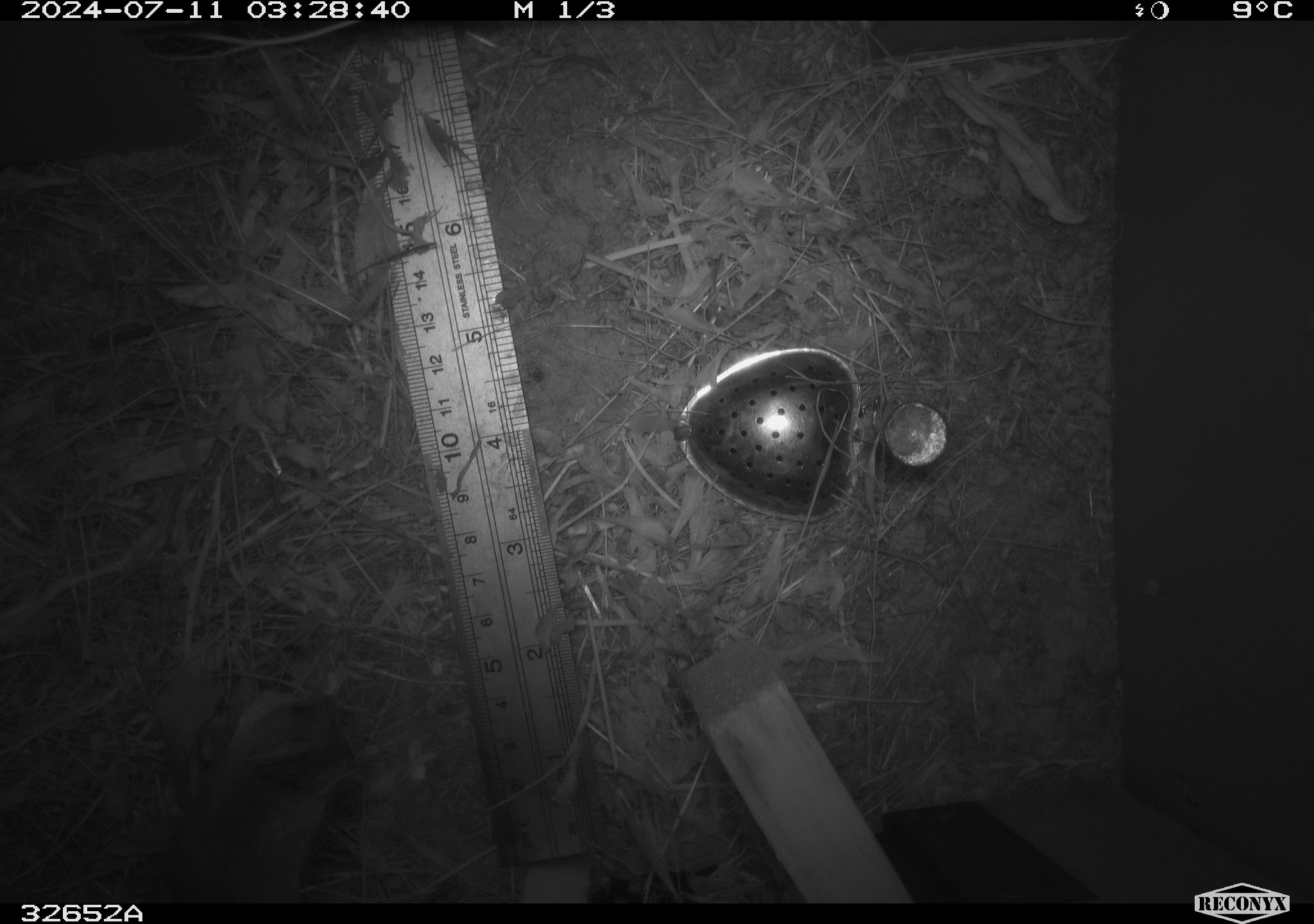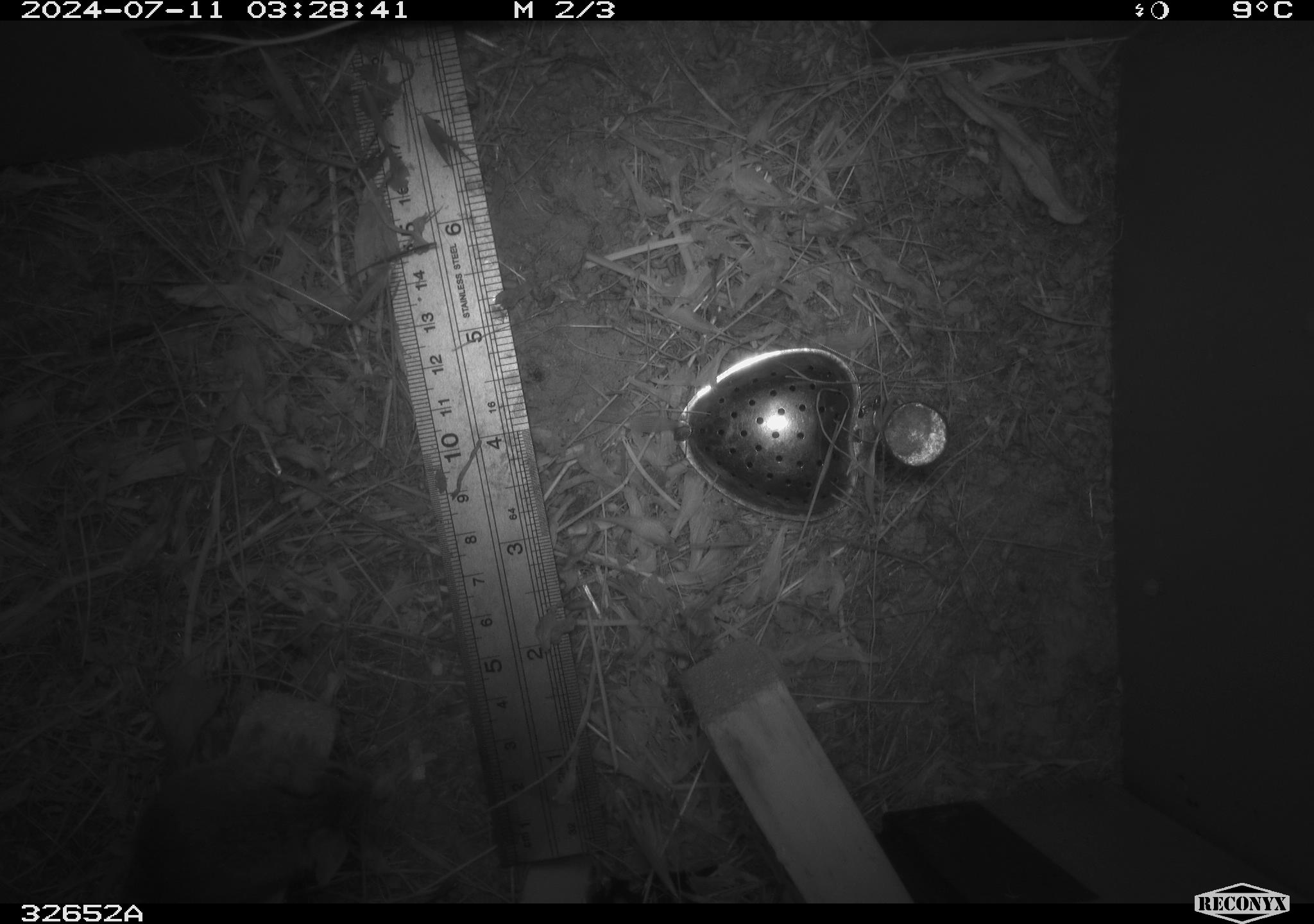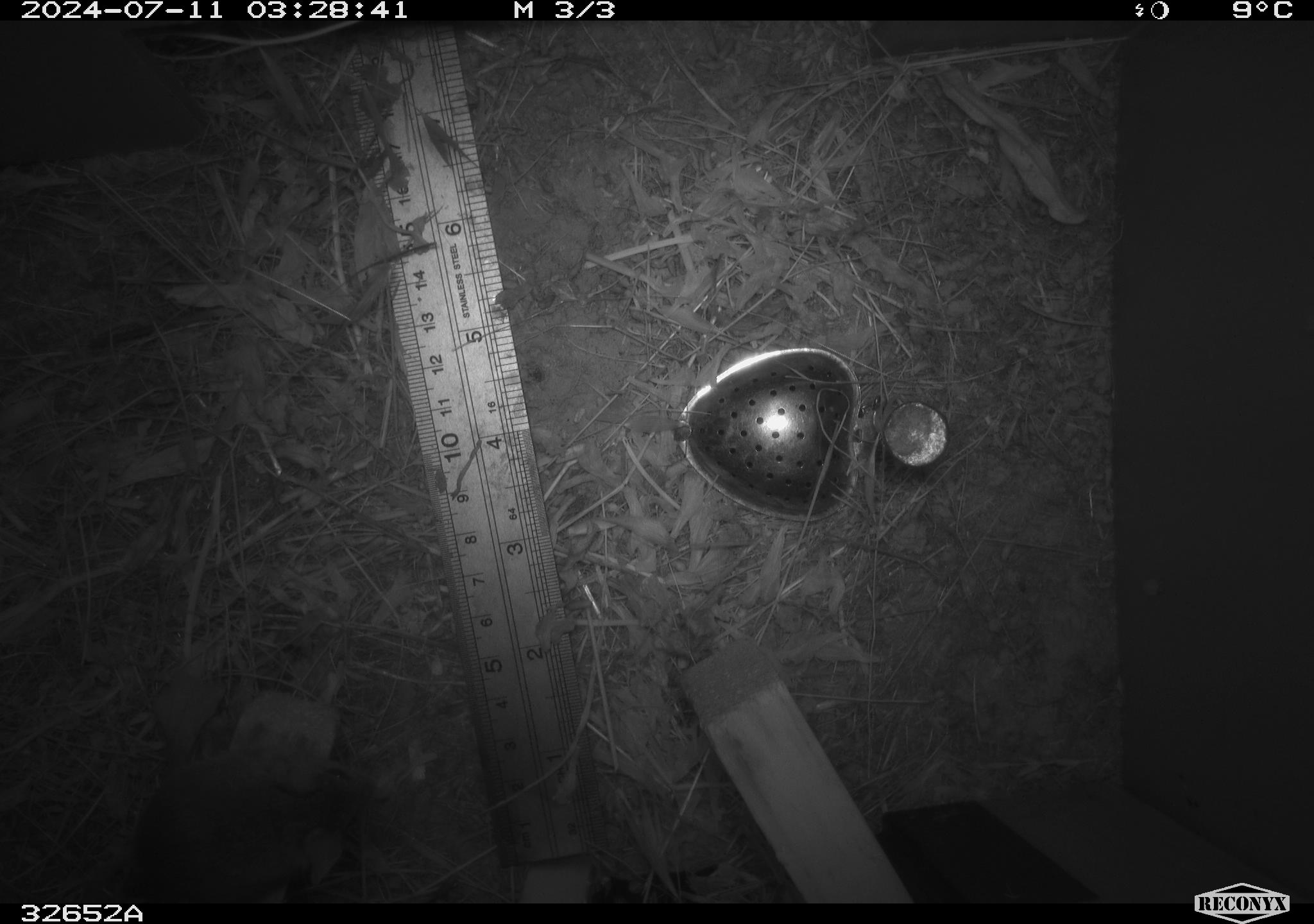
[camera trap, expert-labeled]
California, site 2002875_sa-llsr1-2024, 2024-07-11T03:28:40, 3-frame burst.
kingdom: Animalia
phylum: Chordata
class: Mammalia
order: Rodentia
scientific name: Rodentia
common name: mouse species